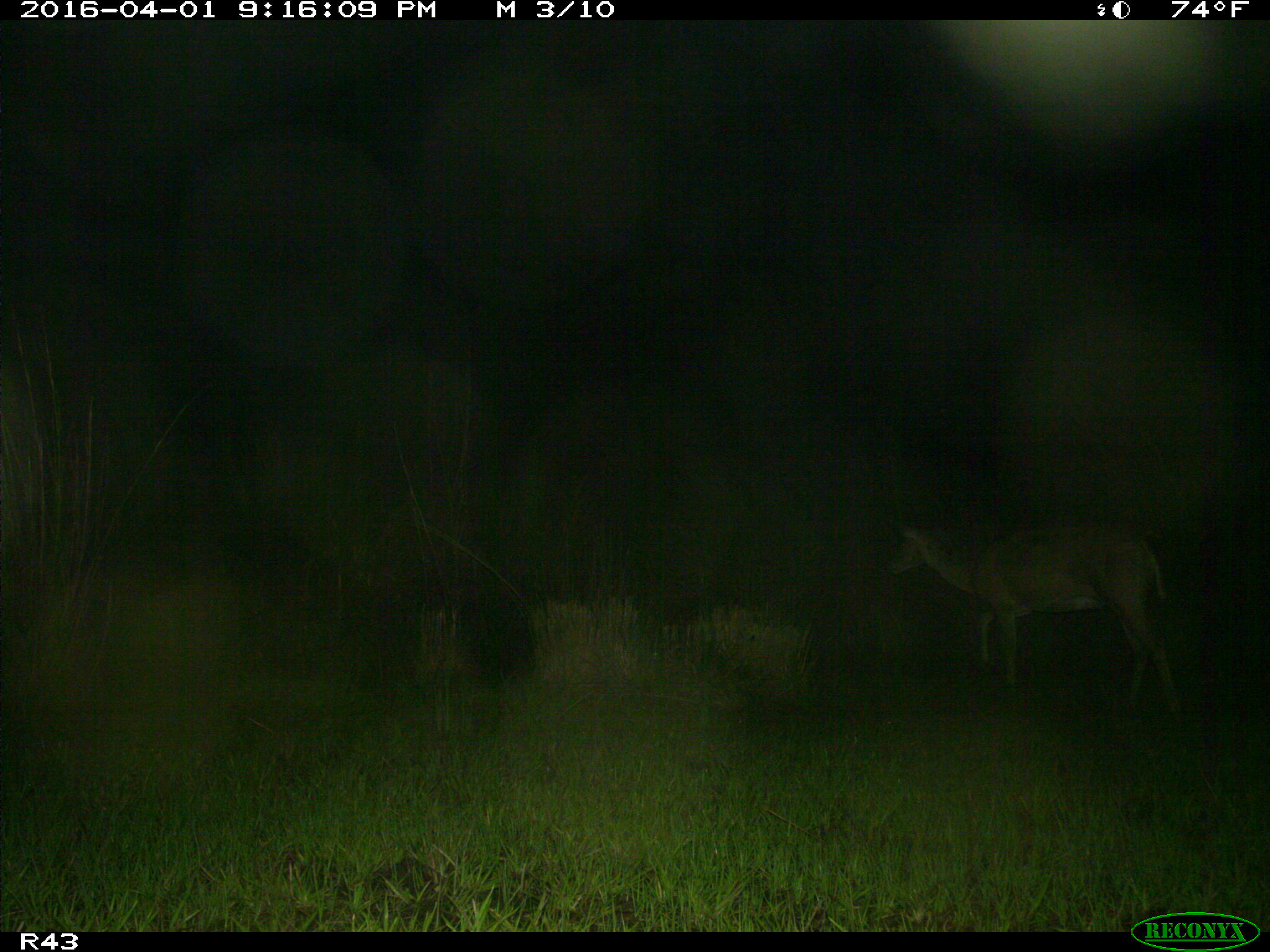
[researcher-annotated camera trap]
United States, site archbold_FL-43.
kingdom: Animalia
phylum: Chordata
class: Mammalia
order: Artiodactyla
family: Cervidae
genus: Odocoileus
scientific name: Odocoileus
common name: deer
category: unidentified deer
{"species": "unidentified deer (deer) (Odocoileus)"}